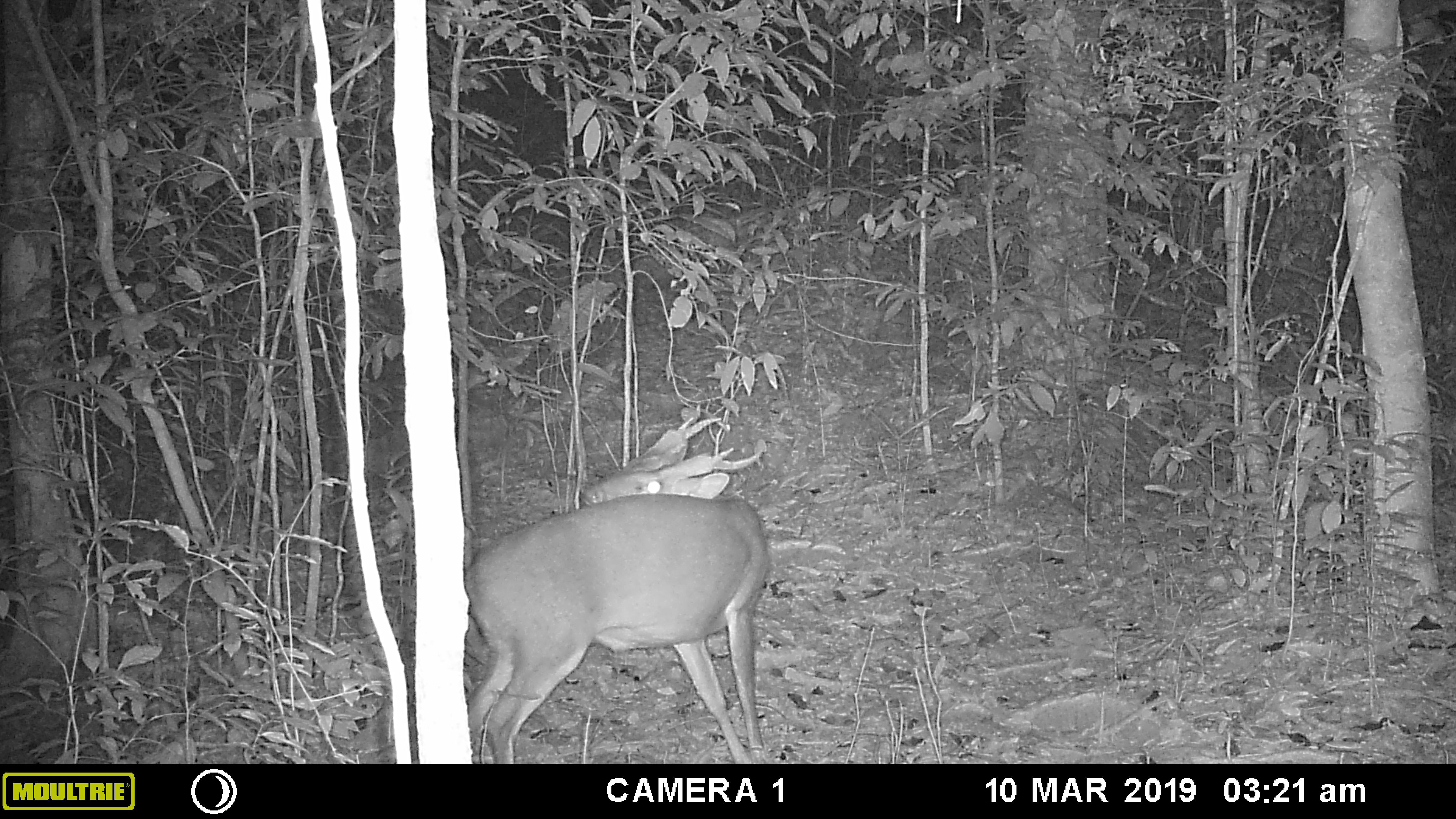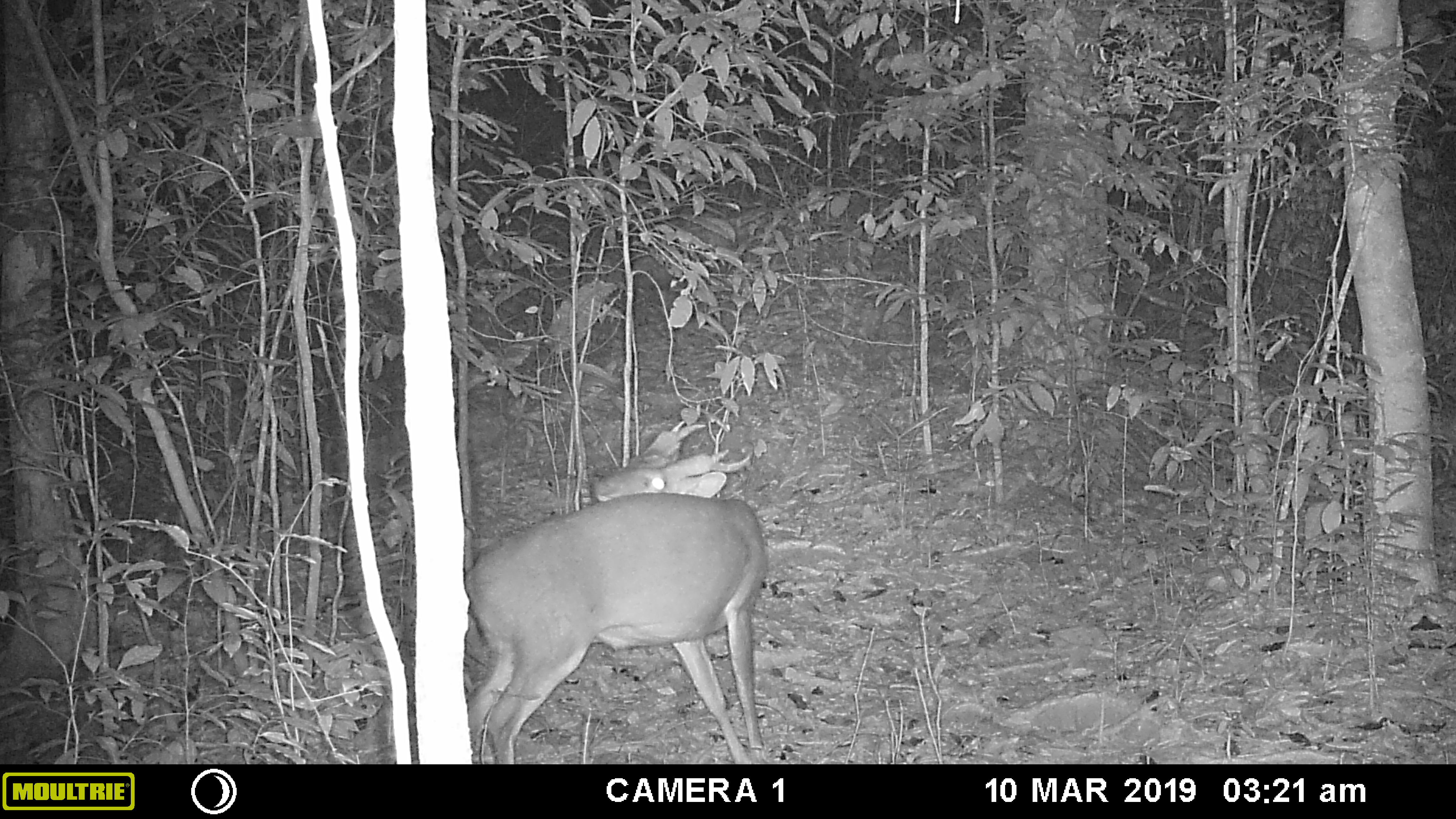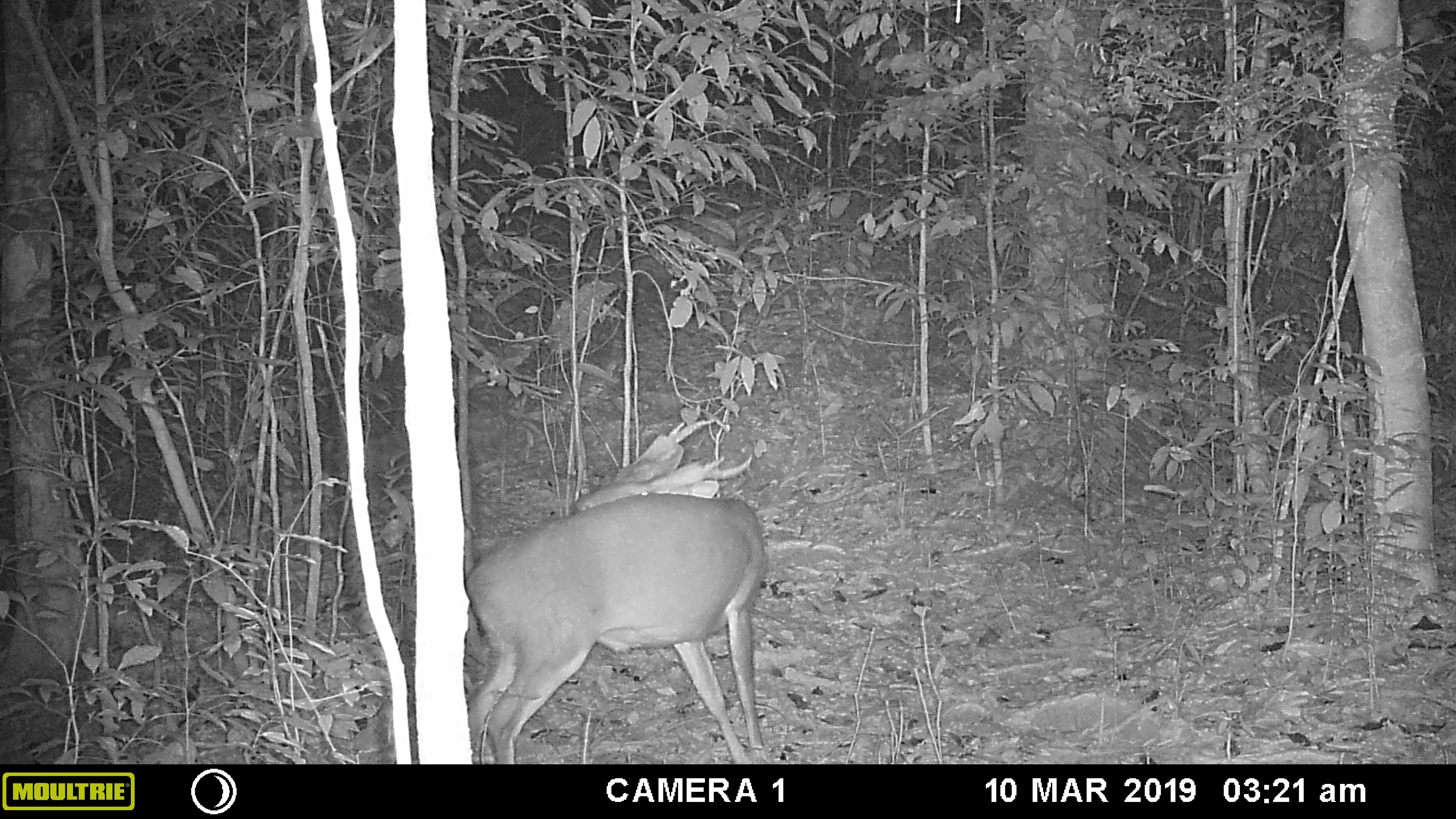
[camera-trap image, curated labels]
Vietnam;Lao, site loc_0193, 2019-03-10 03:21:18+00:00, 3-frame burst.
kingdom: Animalia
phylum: Chordata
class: Mammalia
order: Artiodactyla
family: Cervidae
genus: Muntiacus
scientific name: Muntiacus vuquangensis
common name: large-antlered muntjac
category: large antlered muntjac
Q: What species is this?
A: Large antlered muntjac (large-antlered muntjac) (Muntiacus vuquangensis).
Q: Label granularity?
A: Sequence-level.